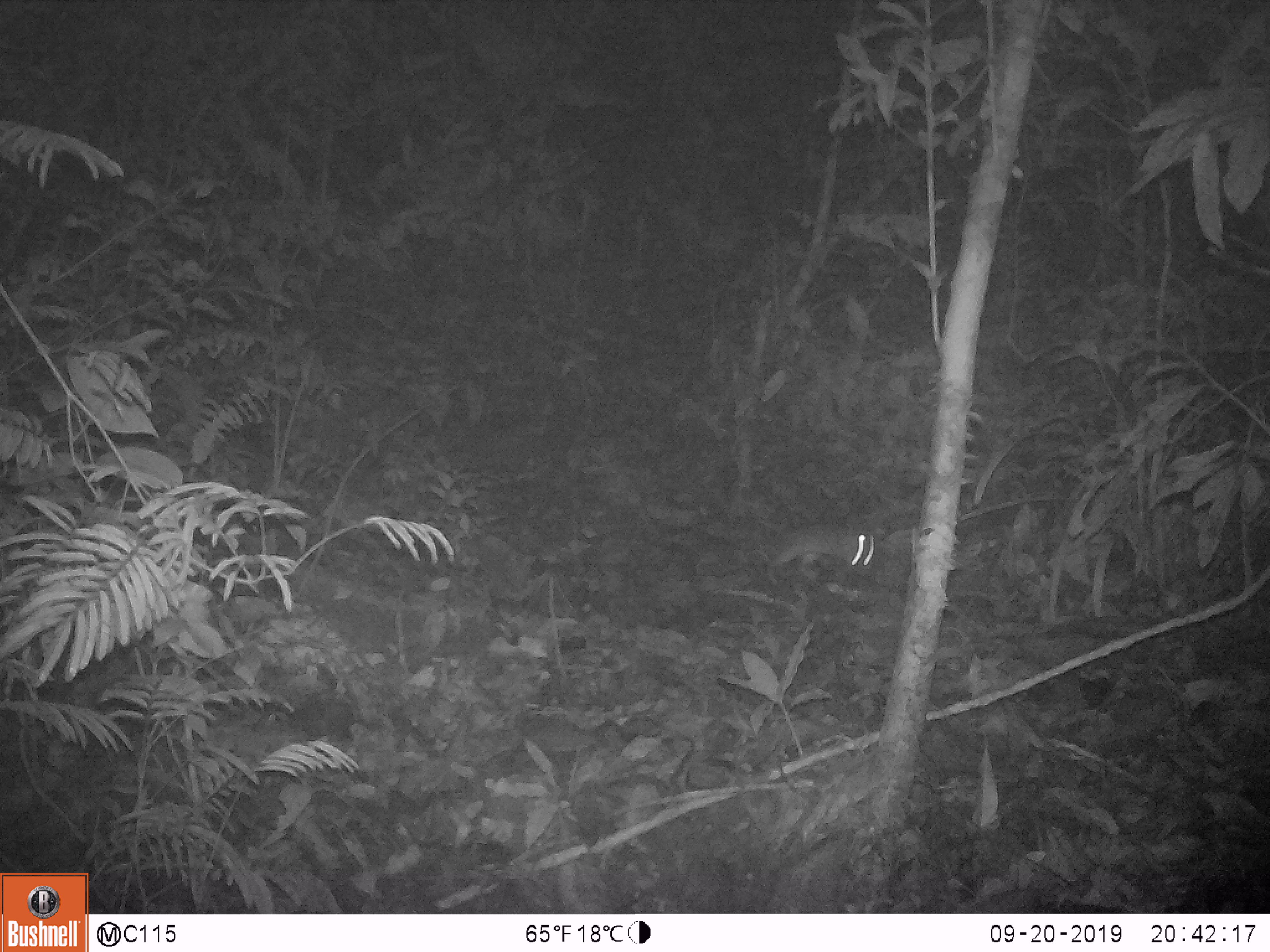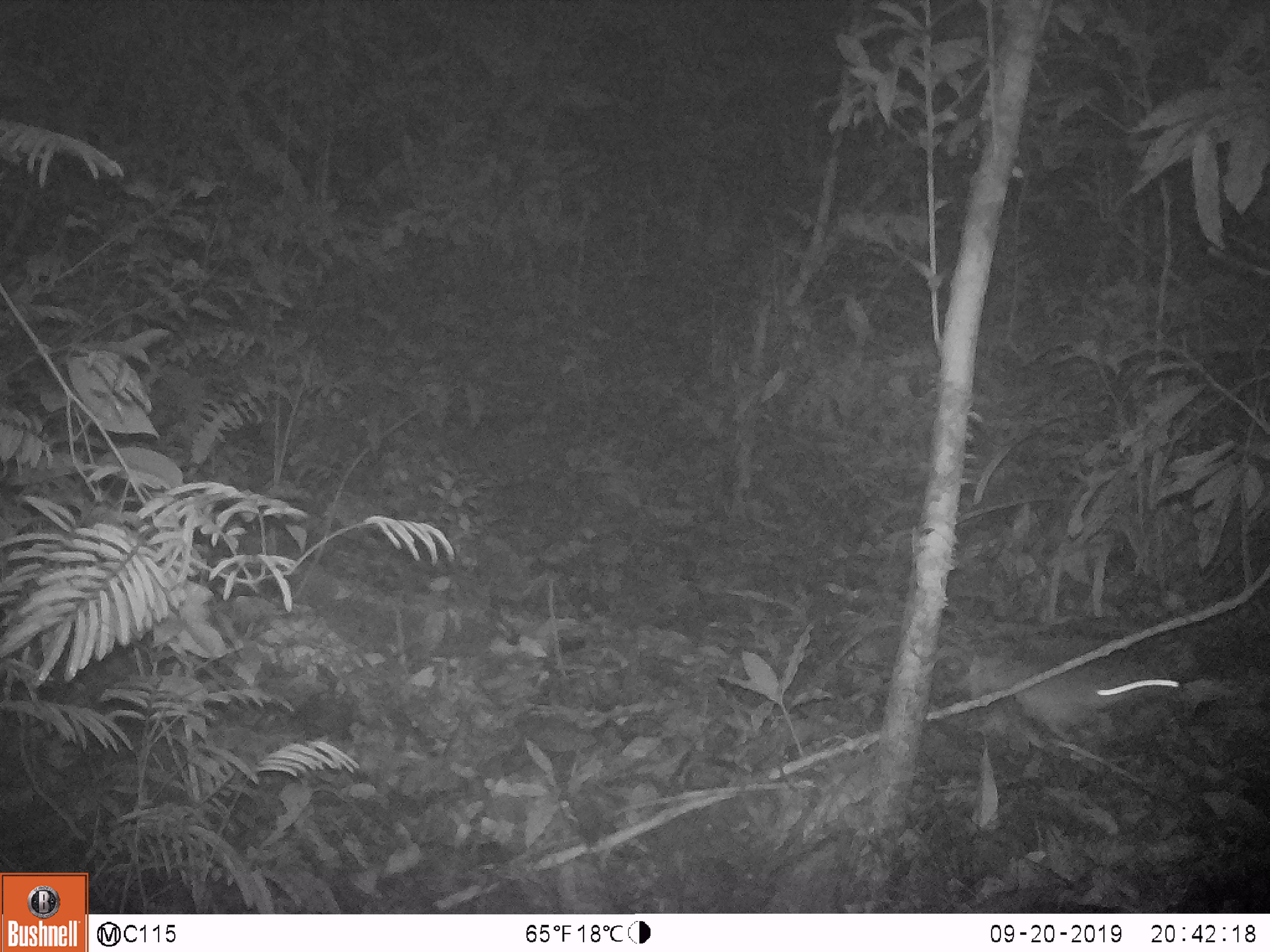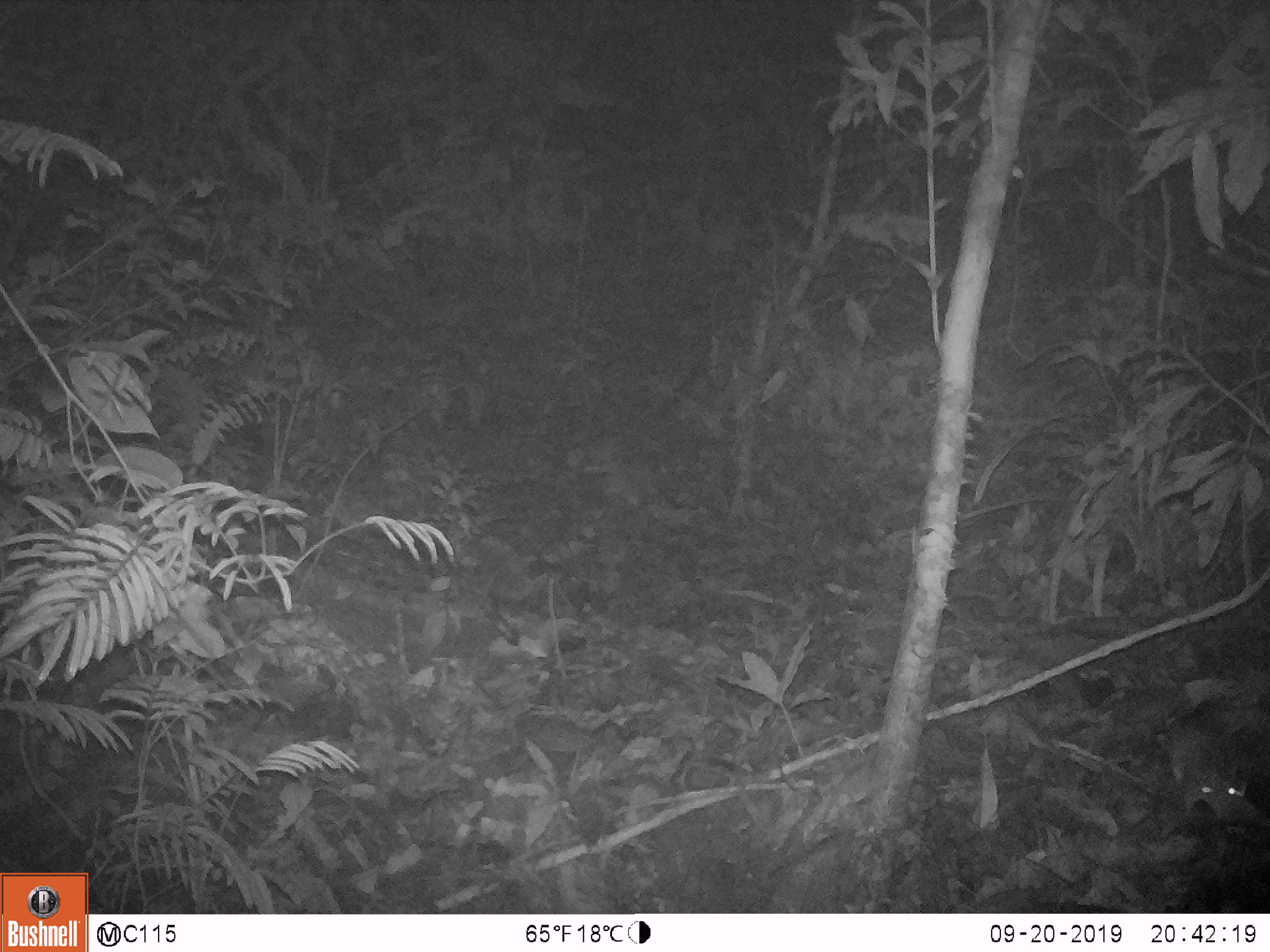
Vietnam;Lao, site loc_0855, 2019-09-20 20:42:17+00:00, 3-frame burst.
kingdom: Animalia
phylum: Chordata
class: Mammalia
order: Rodentia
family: Muridae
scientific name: Muridae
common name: old-world mice and rats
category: unidentified murid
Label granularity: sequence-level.